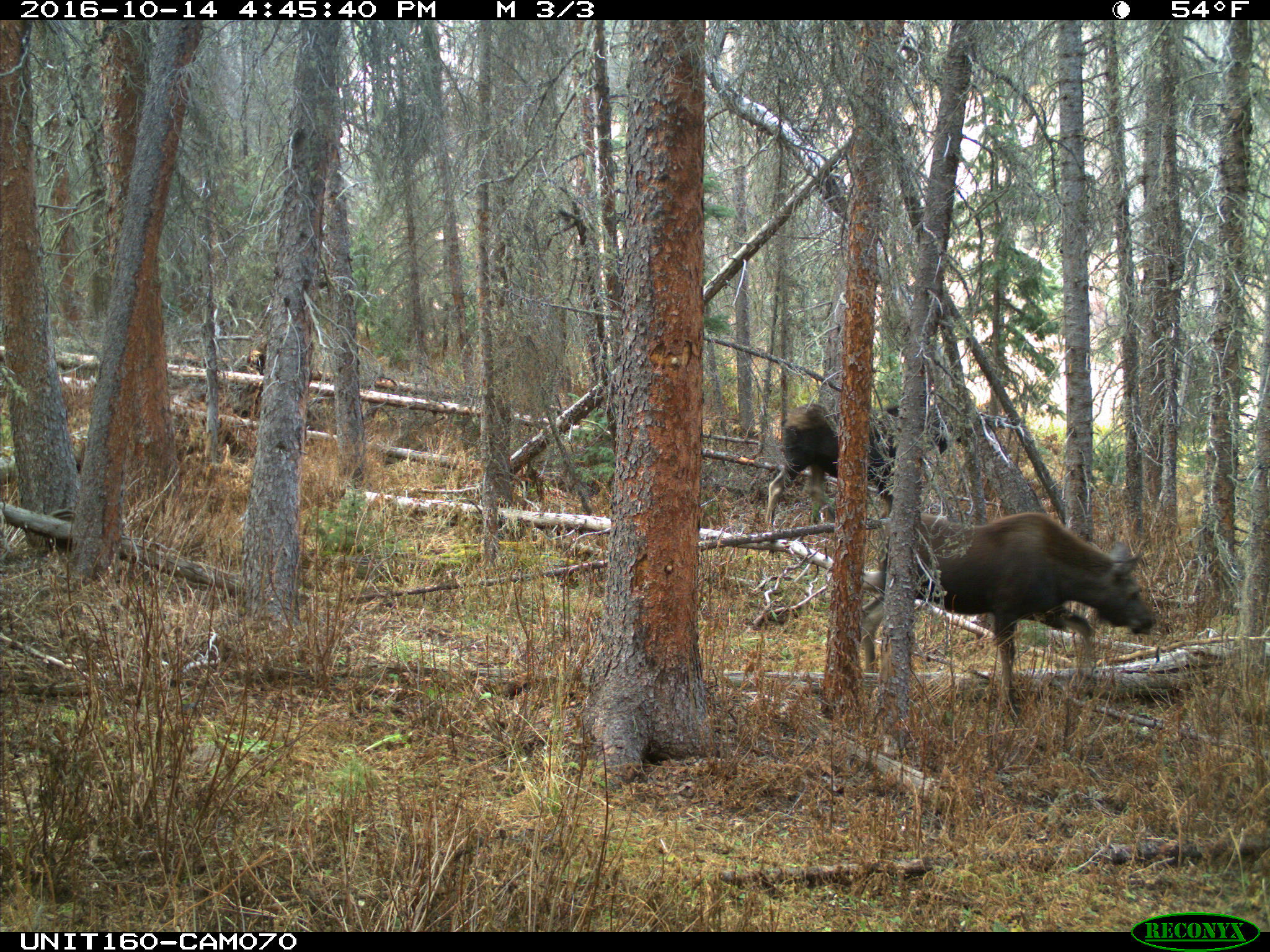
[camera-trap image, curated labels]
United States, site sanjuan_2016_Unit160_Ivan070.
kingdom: Animalia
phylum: Chordata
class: Mammalia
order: Artiodactyla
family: Cervidae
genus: Alces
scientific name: Alces alces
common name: moose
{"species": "Alces alces (moose)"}